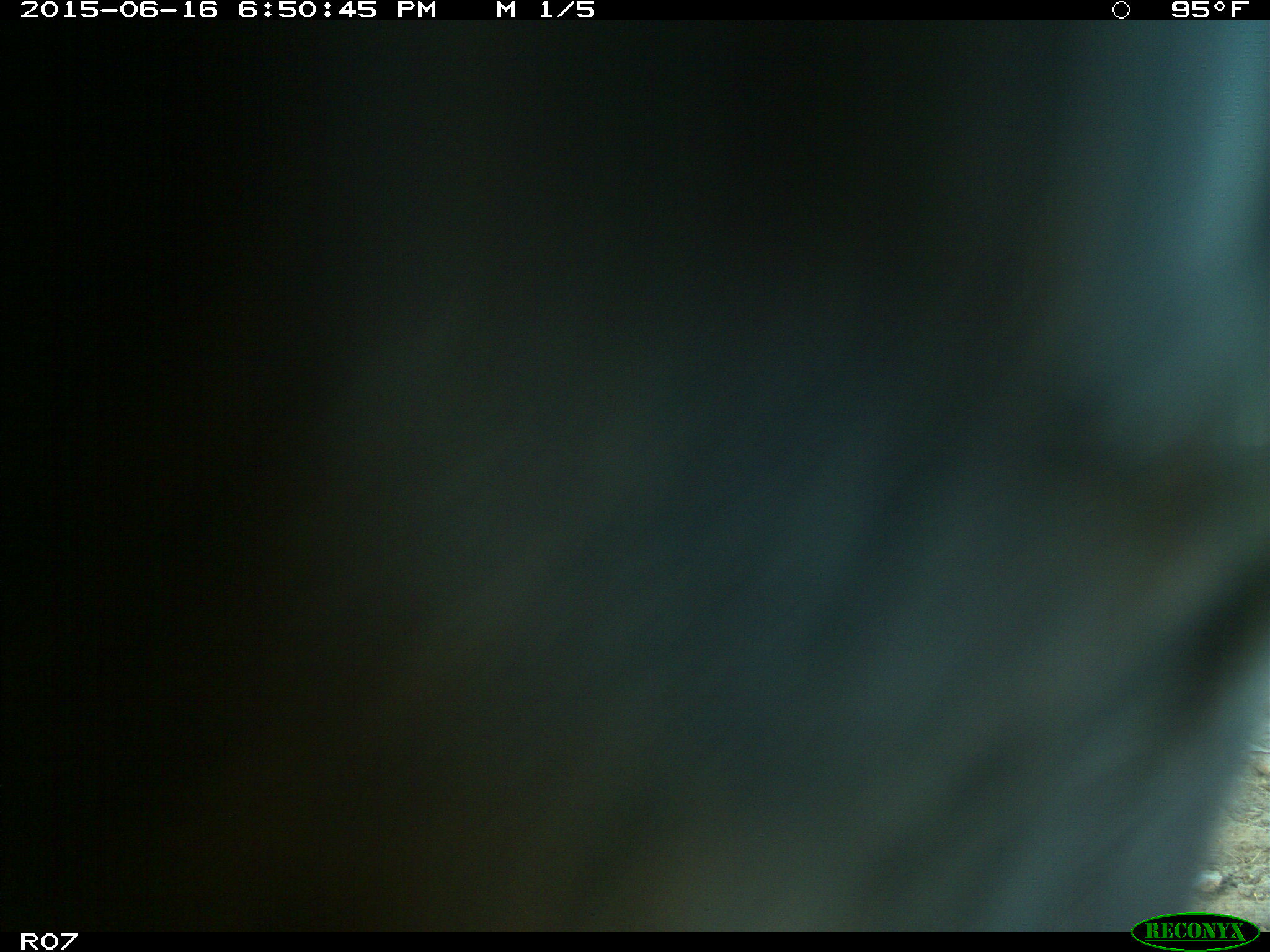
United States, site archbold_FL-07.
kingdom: Animalia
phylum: Chordata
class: Mammalia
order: Artiodactyla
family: Bovidae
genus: Bos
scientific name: Bos taurus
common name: domestic cow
Bos taurus (domestic cow).